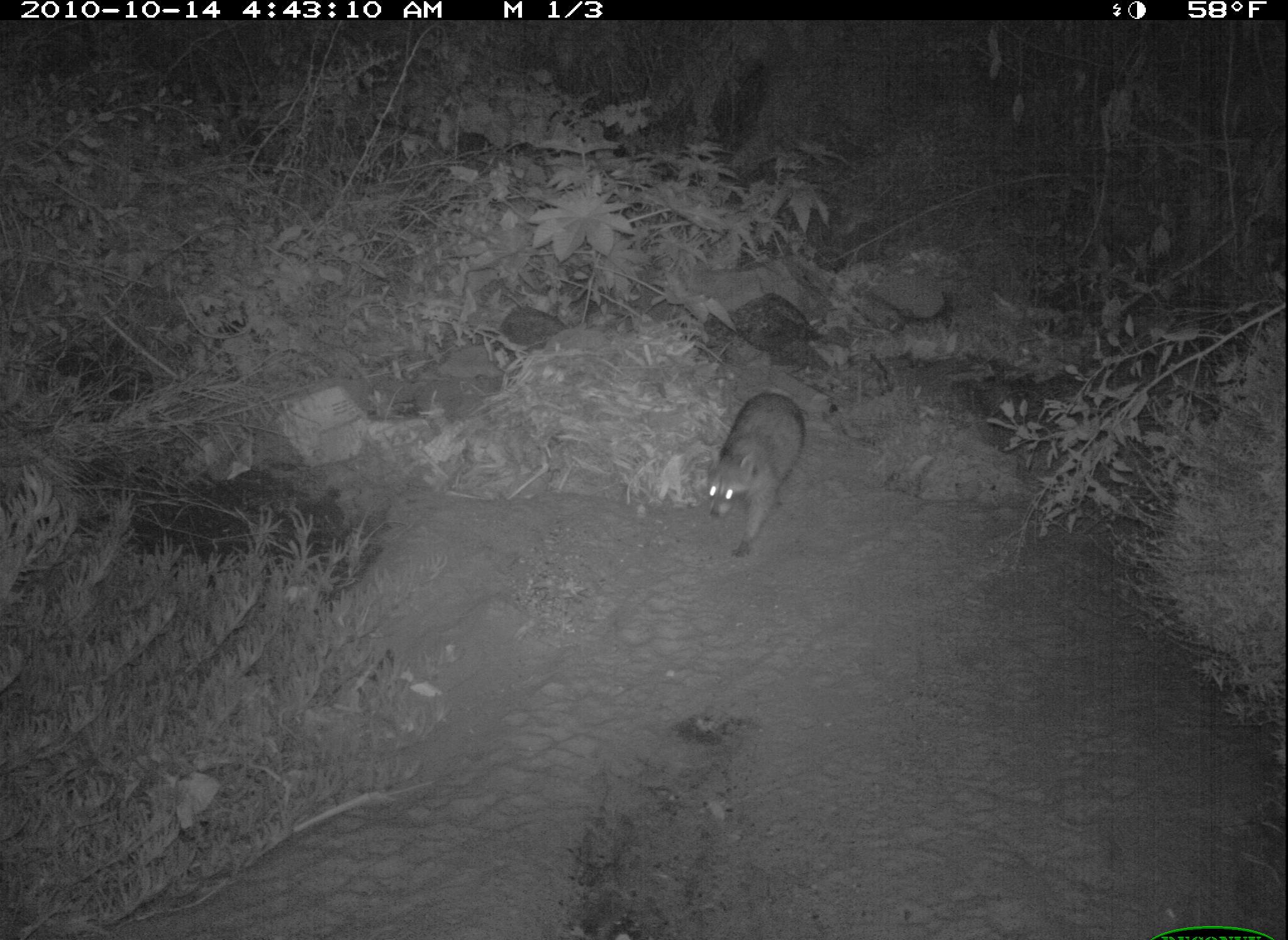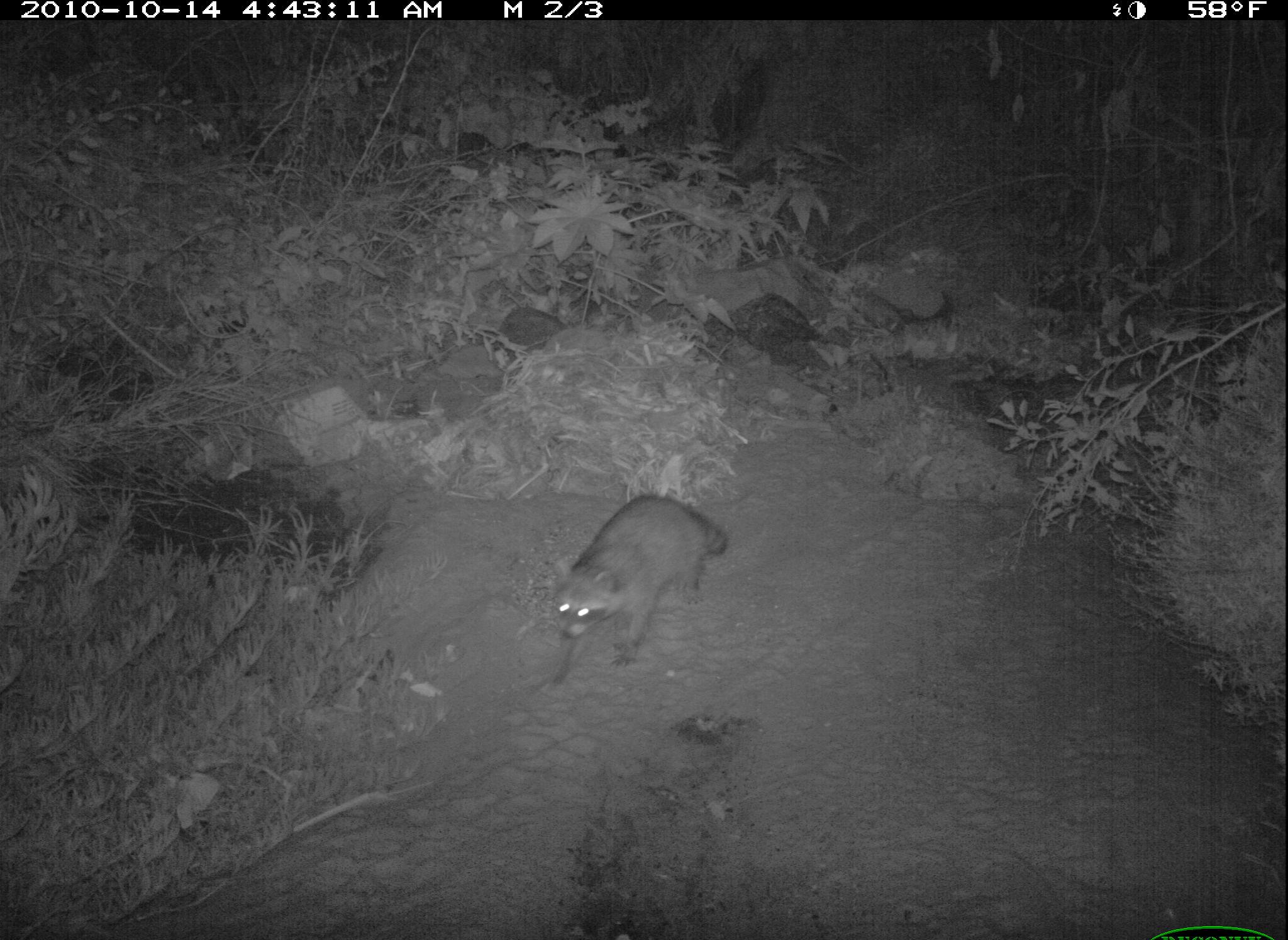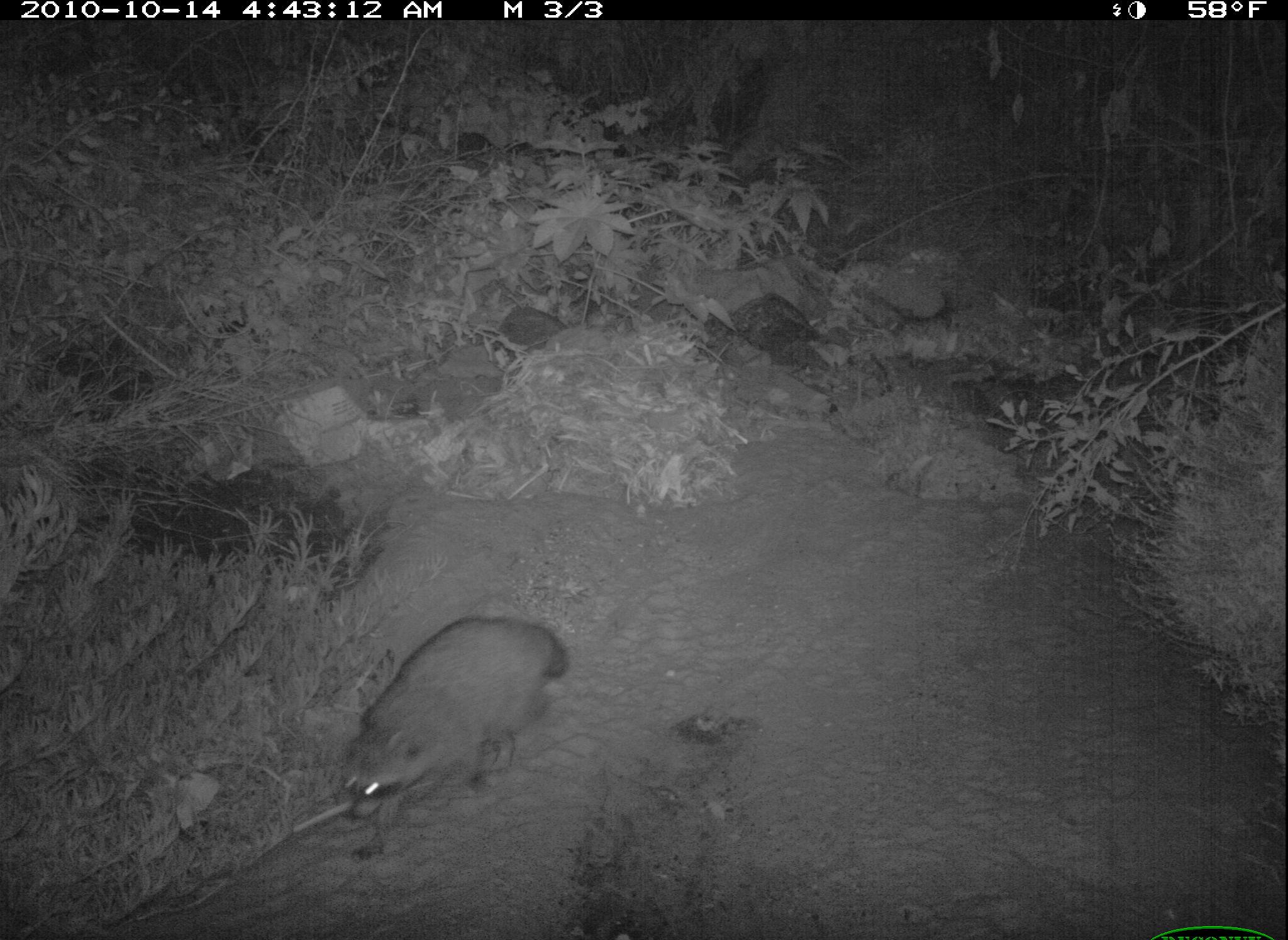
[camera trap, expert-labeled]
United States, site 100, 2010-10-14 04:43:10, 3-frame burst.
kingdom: Animalia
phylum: Chordata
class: Mammalia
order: Carnivora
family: Procyonidae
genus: Procyon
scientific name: Procyon lotor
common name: raccoon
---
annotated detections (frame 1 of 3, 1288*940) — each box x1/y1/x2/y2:
raccoon: 692/383/819/561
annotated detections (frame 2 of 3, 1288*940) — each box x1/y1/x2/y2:
raccoon: 531/488/742/688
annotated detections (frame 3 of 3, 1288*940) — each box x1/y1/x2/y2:
raccoon: 328/606/583/849